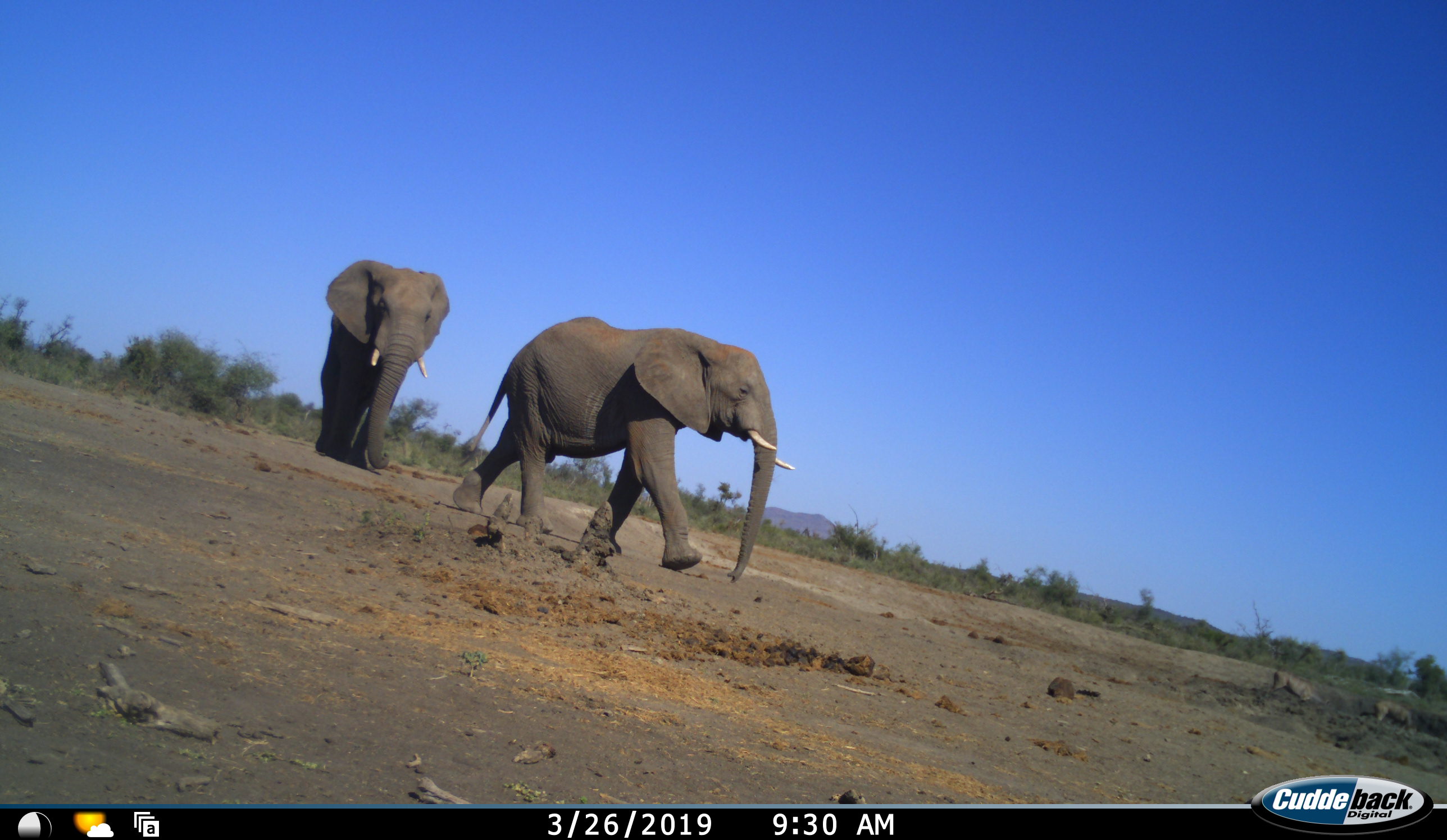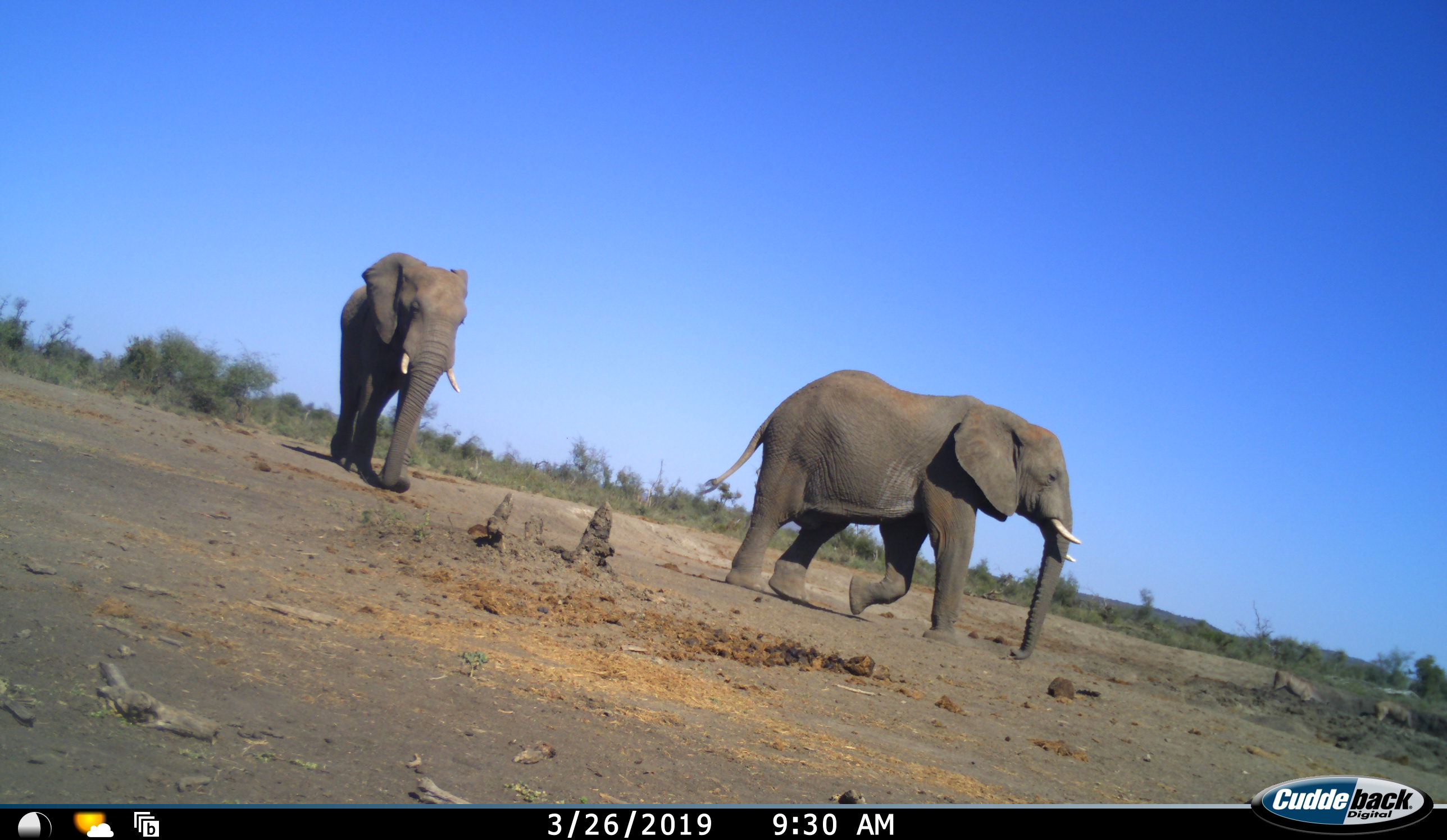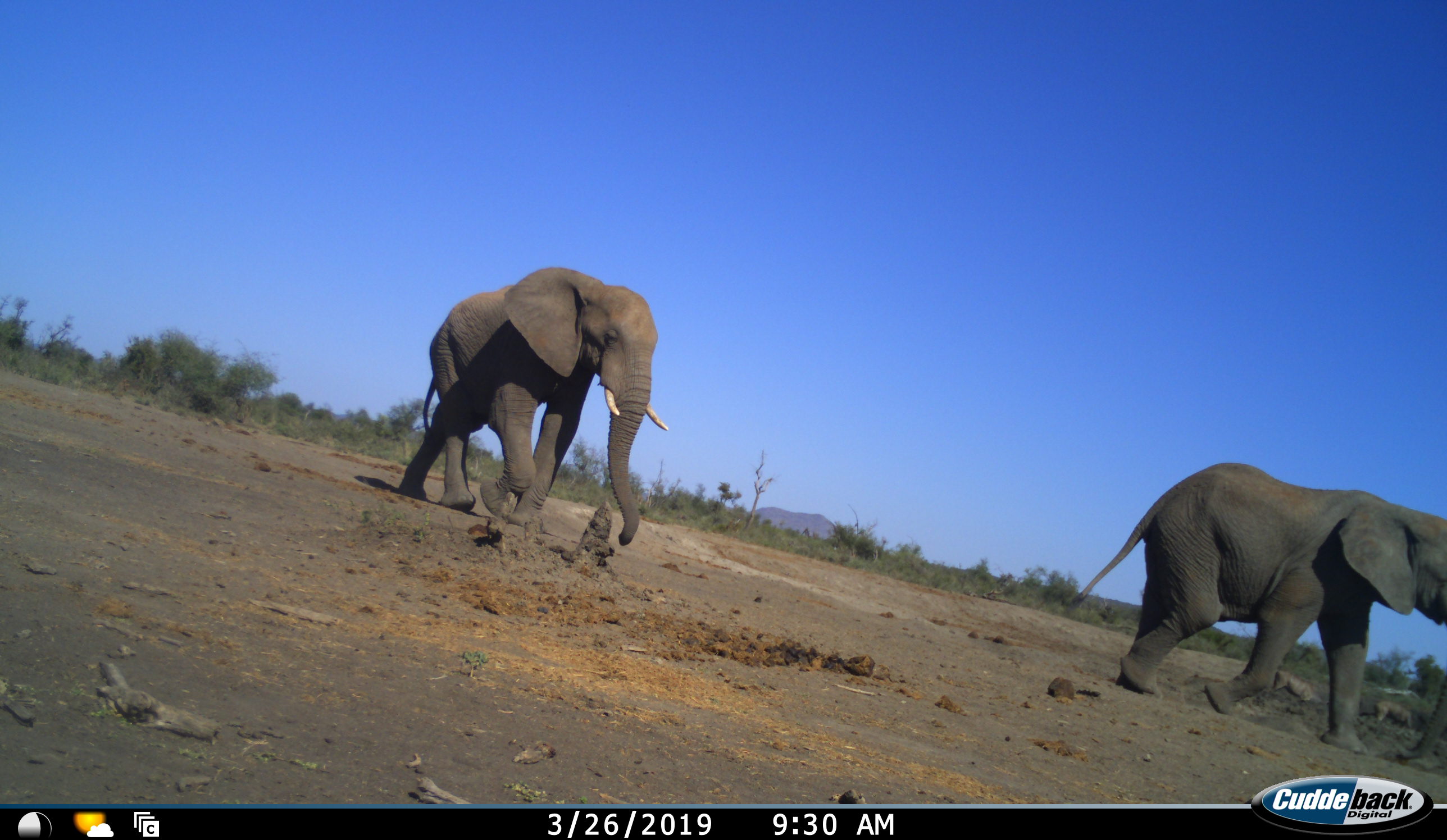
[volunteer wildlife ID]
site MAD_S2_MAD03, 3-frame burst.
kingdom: Animalia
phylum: Chordata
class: Mammalia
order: Proboscidea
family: Elephantidae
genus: Loxodonta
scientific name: Loxodonta africana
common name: african bush elephant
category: elephant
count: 2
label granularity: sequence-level